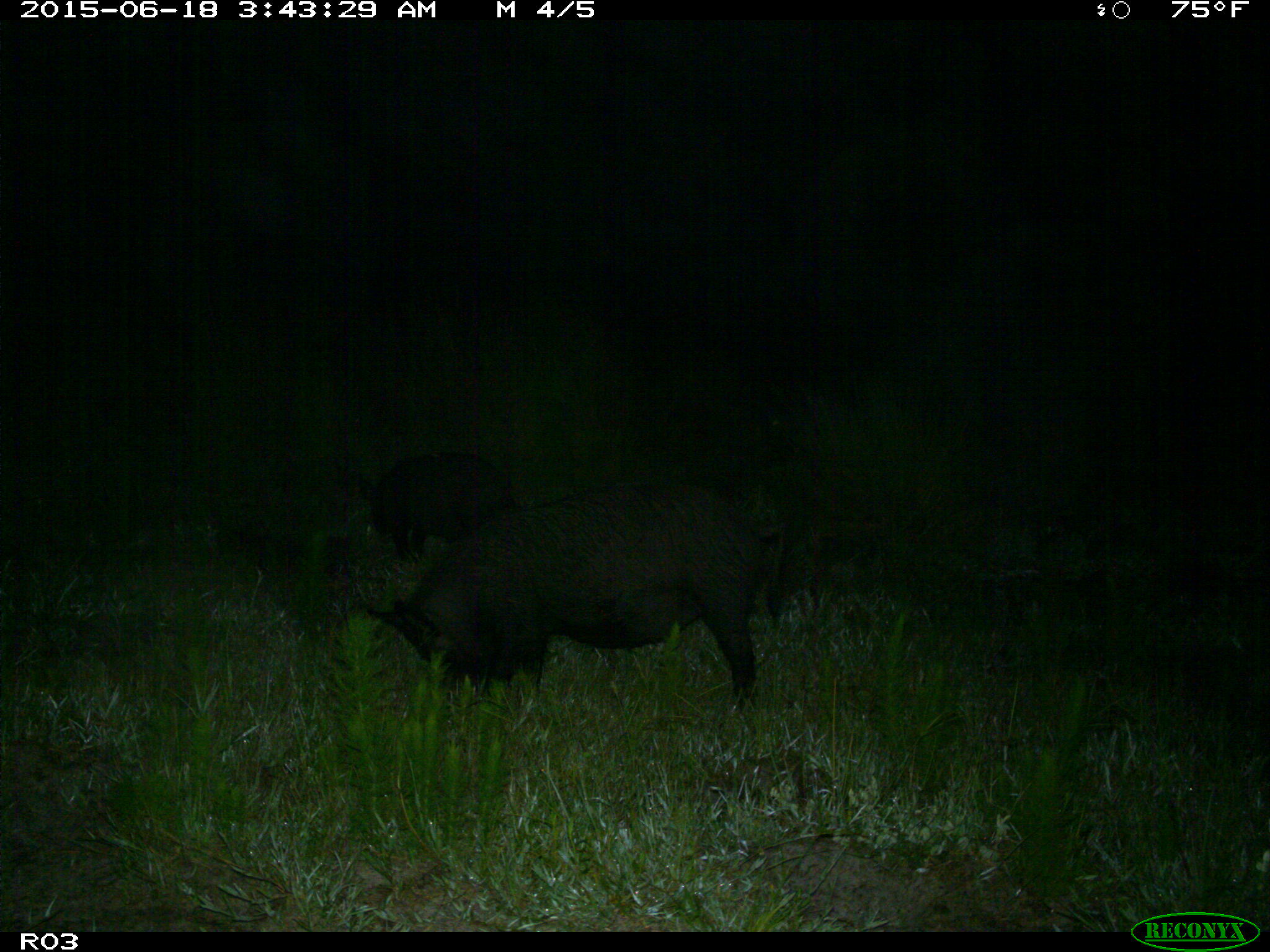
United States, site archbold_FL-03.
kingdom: Animalia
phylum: Chordata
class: Mammalia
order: Artiodactyla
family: Suidae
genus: Sus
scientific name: Sus scrofa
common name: wild boar